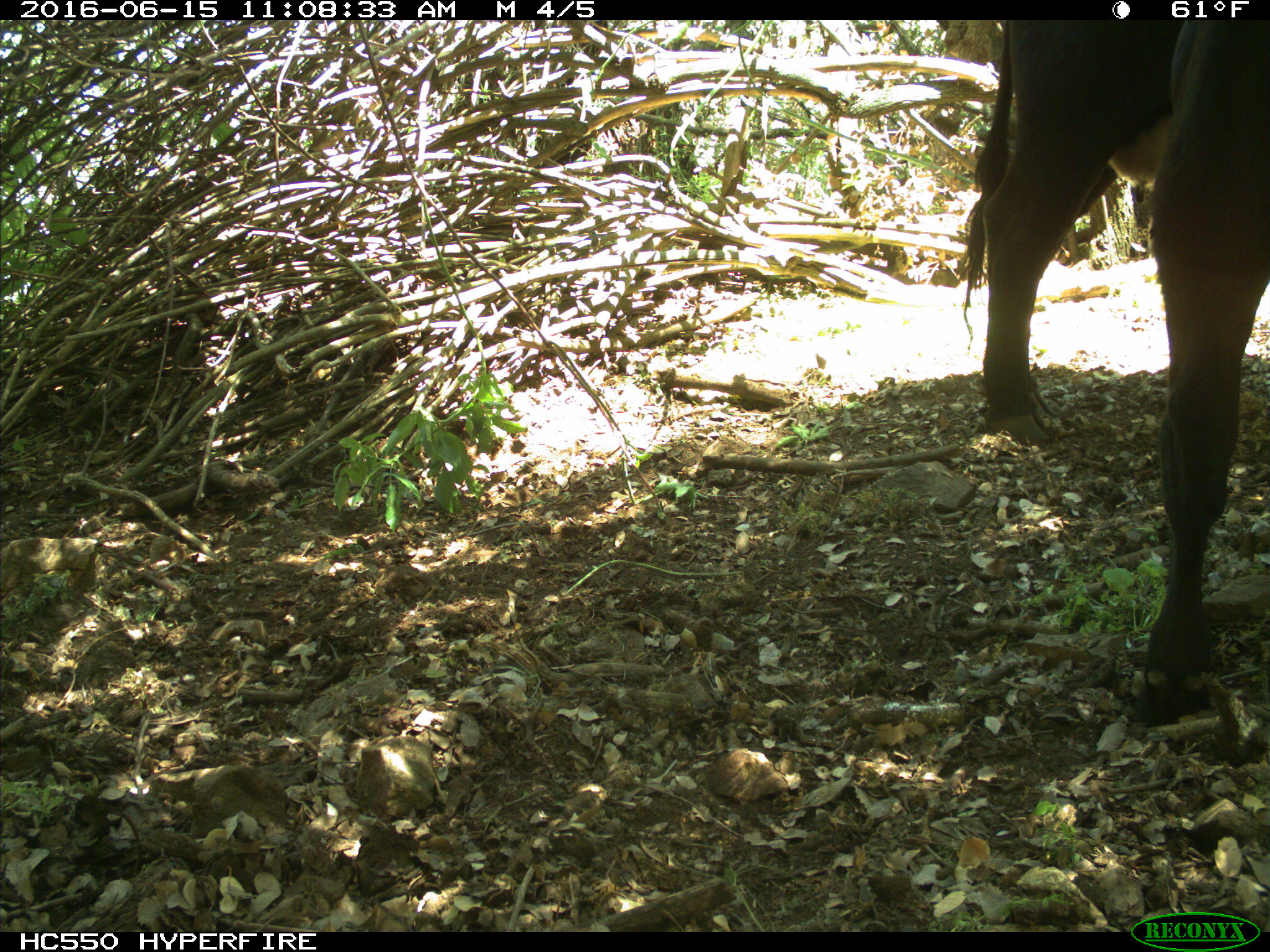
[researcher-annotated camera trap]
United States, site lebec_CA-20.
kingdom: Animalia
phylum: Chordata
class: Mammalia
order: Artiodactyla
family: Bovidae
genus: Bos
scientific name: Bos taurus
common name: domestic cow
Bos taurus (domestic cow).